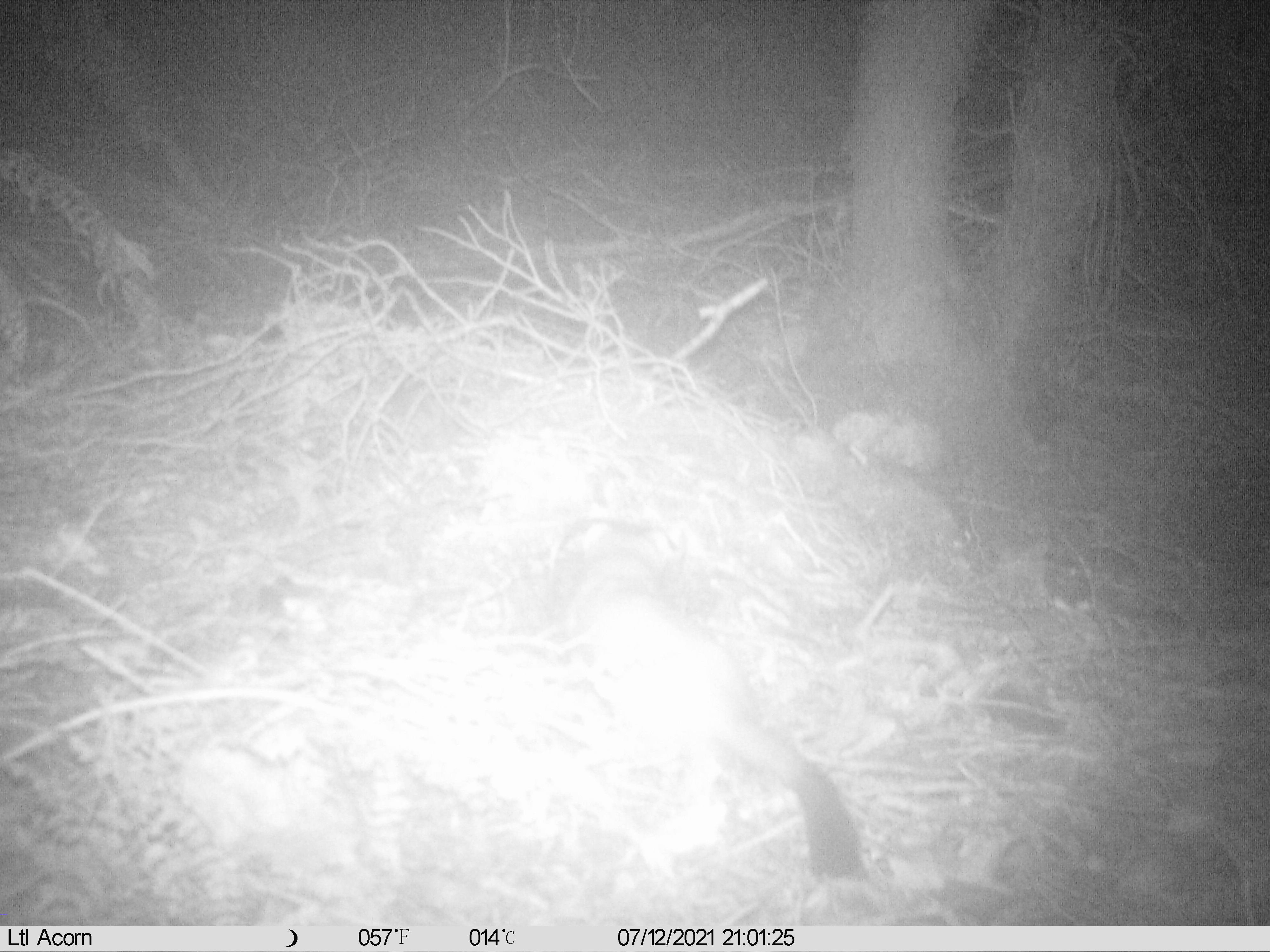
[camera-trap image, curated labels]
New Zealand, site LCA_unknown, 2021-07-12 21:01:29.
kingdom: Animalia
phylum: Chordata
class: Mammalia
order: Carnivora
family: Mustelidae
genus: Mustela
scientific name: Mustela erminea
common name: stoat